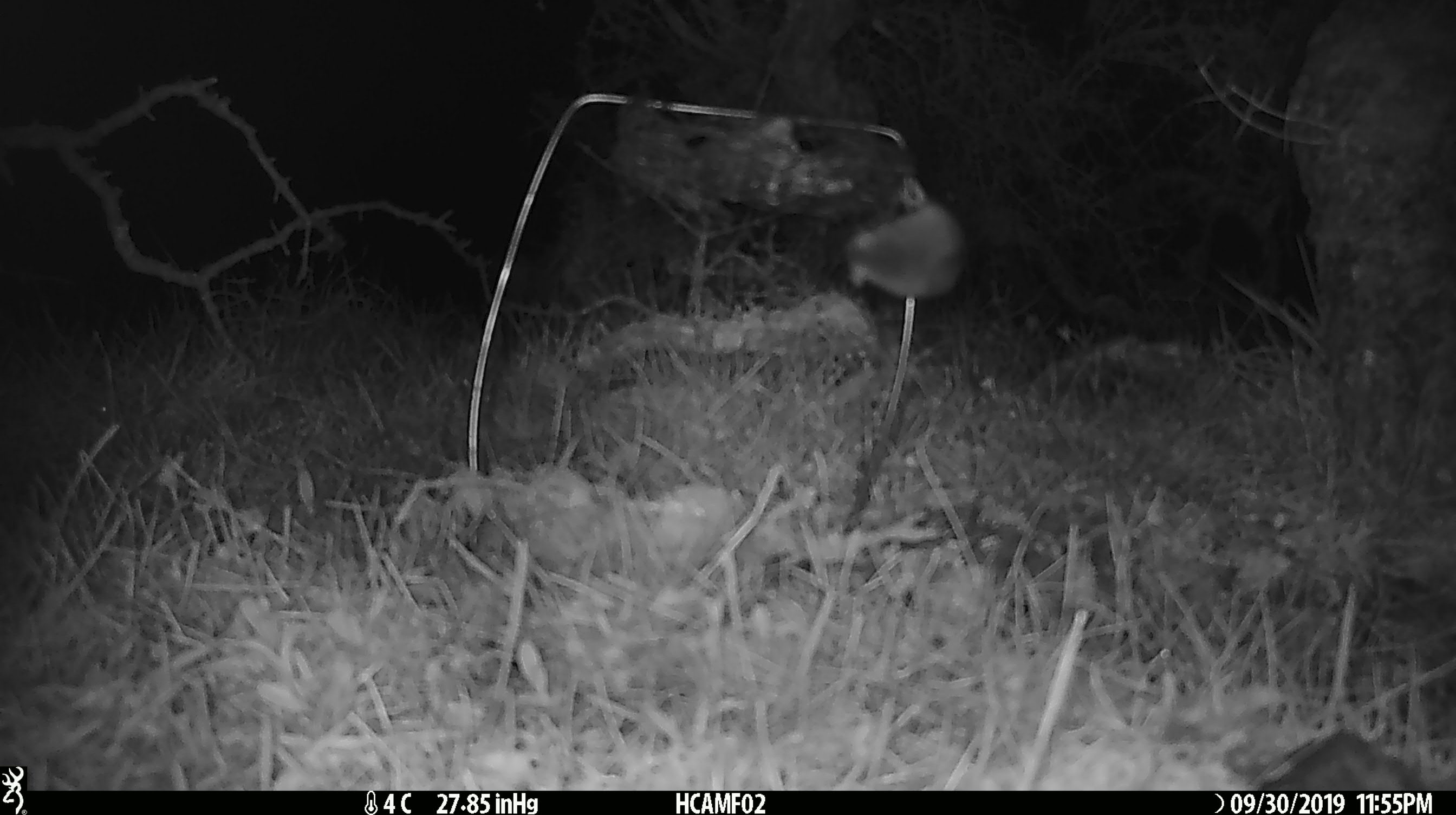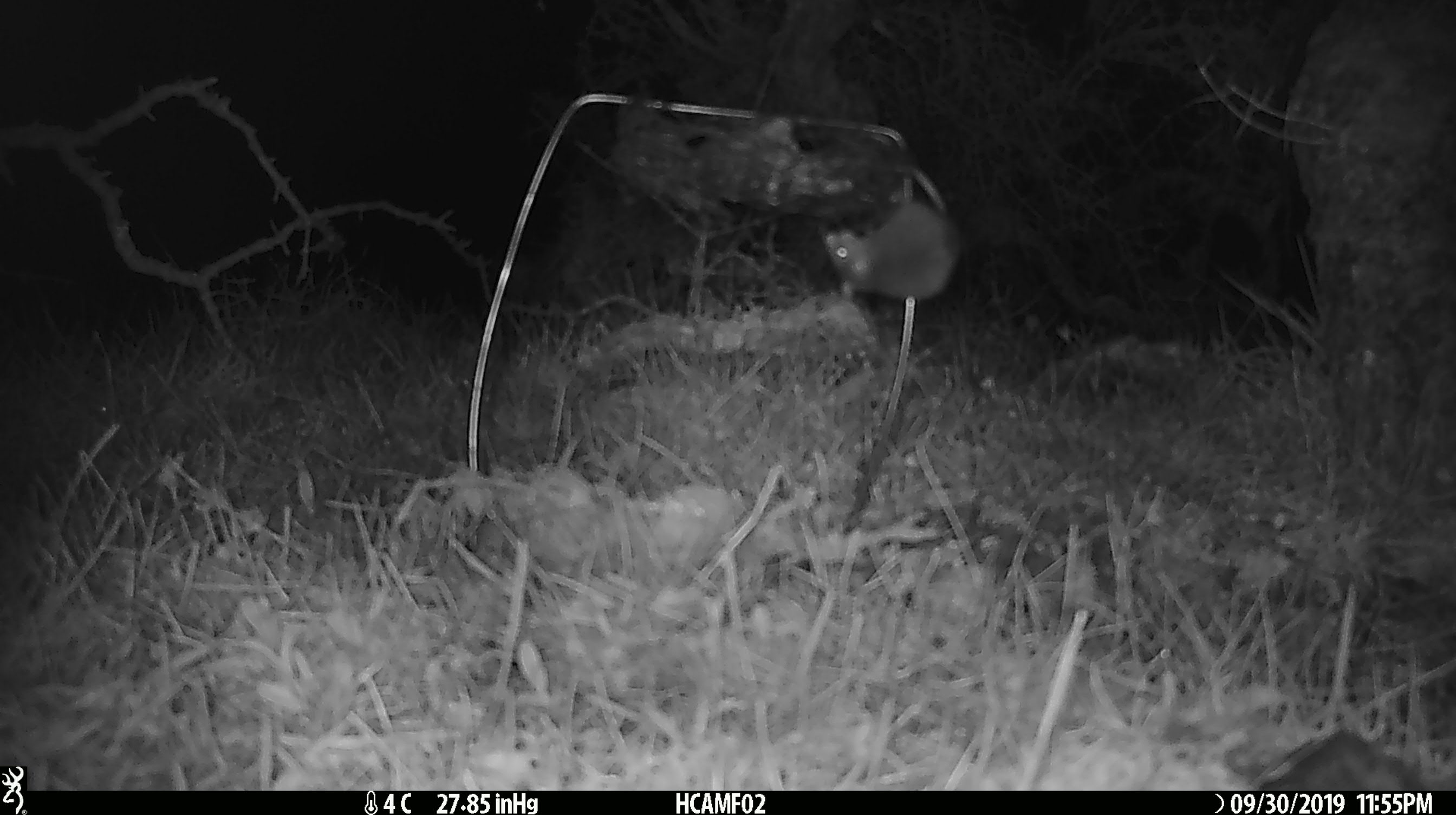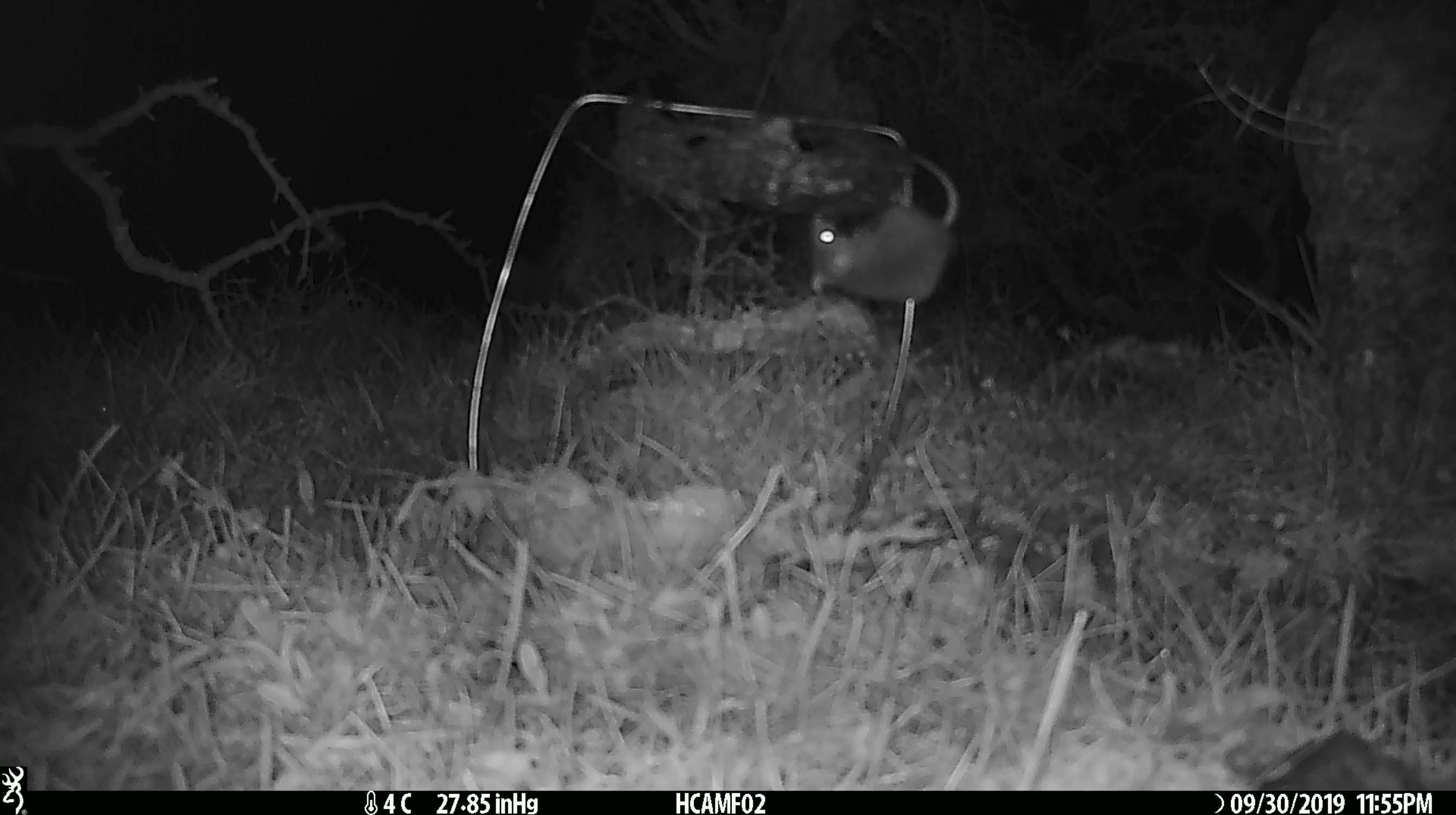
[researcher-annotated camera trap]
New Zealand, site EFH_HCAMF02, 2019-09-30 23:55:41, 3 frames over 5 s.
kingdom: Animalia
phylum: Chordata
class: Mammalia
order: Rodentia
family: Muridae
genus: Mus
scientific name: Mus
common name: mouse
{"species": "mouse (Mus)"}